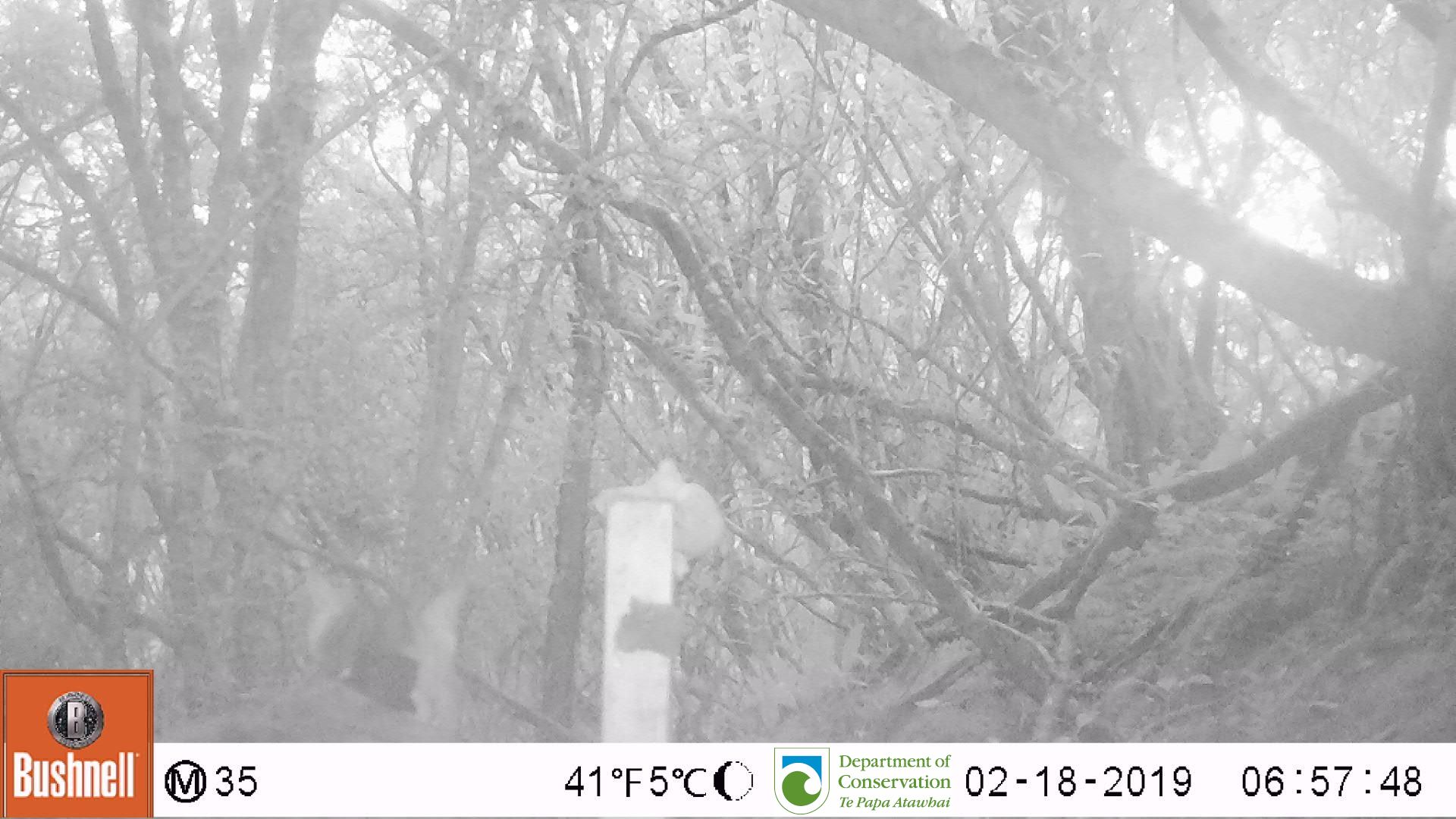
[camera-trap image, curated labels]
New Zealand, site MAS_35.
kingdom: Animalia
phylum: Chordata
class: Mammalia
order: Carnivora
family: Felidae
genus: Felis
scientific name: Felis catus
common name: domestic cat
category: cat